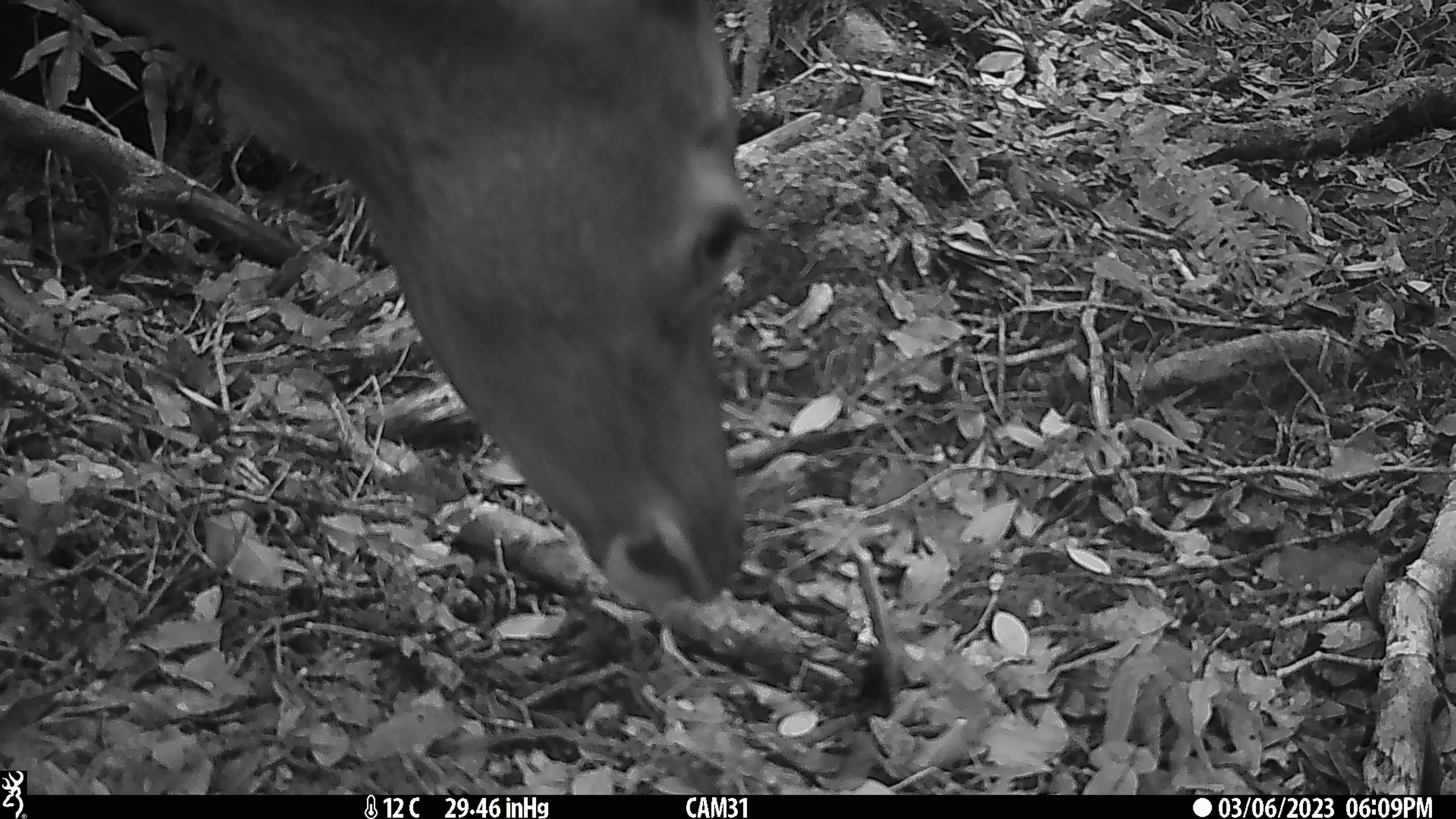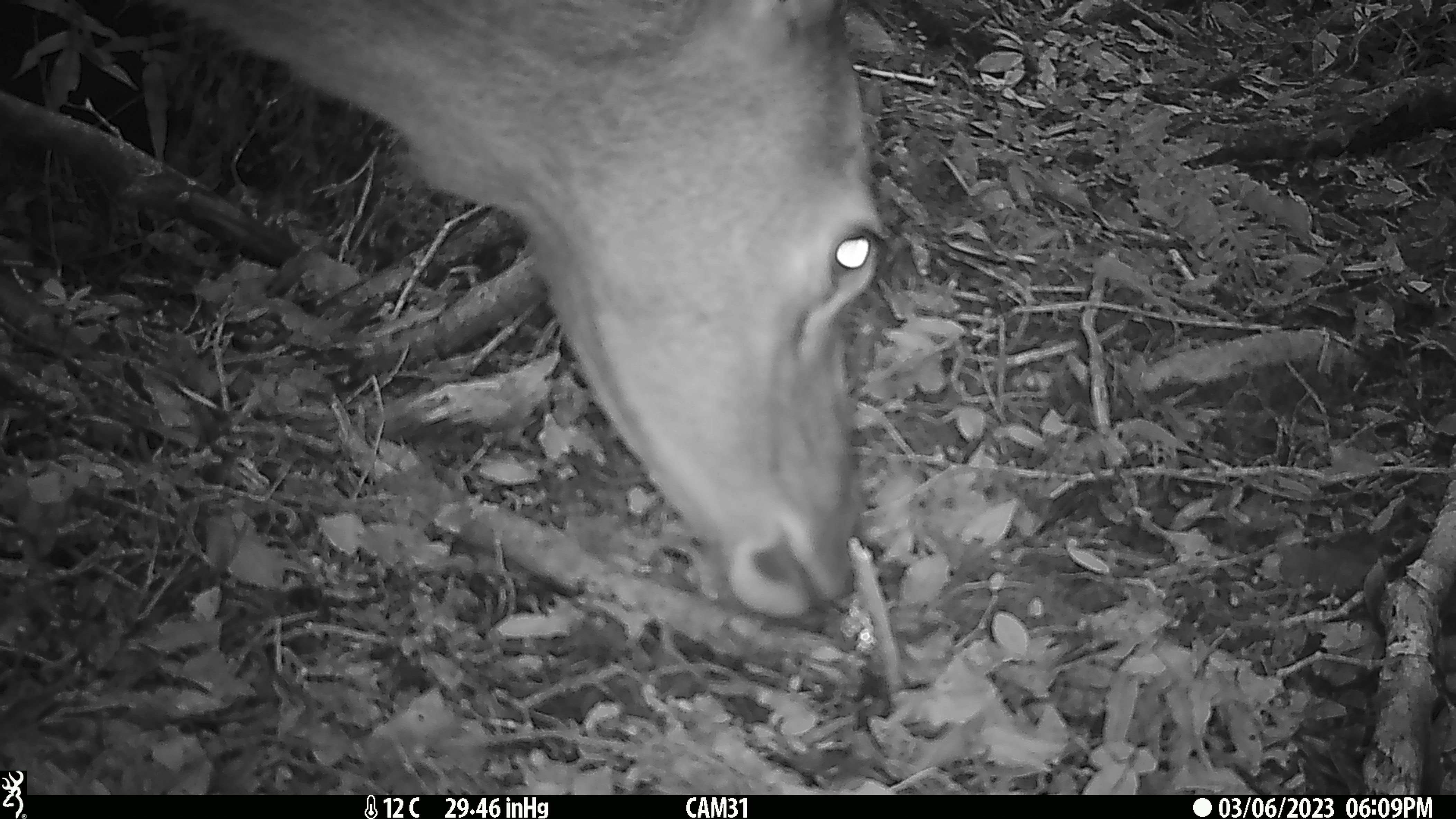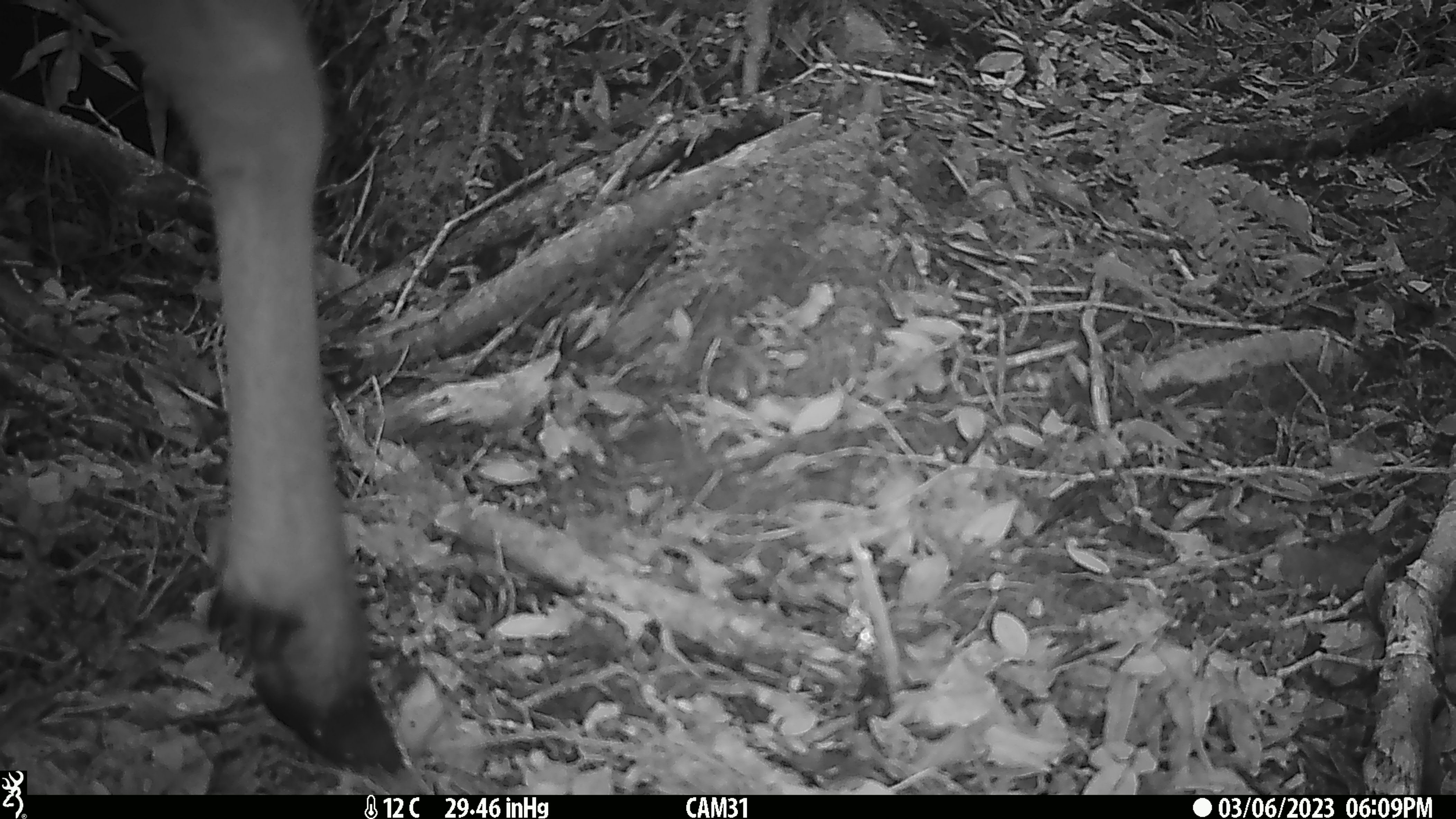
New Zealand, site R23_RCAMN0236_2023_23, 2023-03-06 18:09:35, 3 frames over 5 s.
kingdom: Animalia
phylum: Chordata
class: Mammalia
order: Artiodactyla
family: Cervidae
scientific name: Cervidae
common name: deer